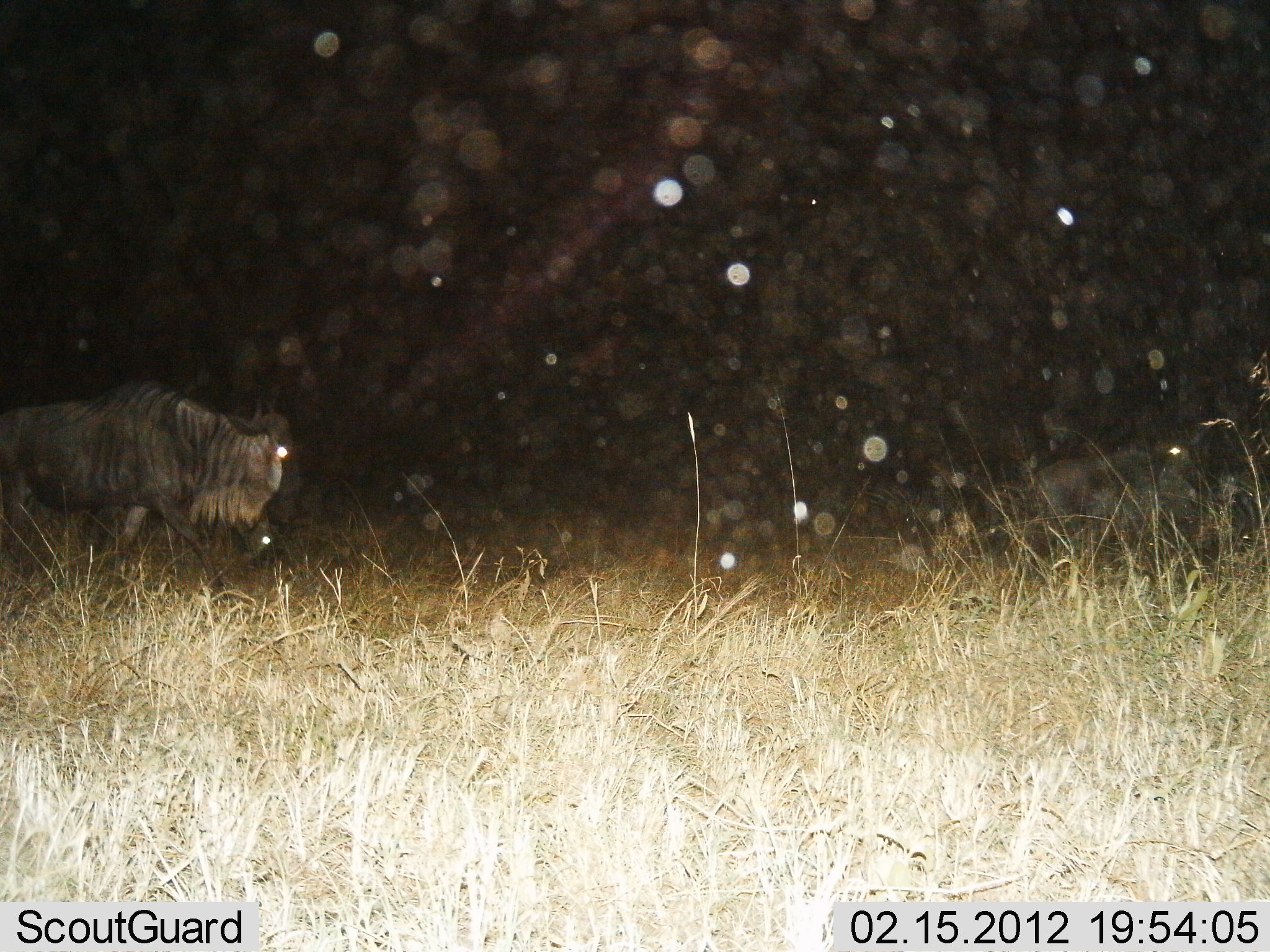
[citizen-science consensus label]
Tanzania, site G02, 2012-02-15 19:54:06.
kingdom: Animalia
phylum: Chordata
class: Mammalia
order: Artiodactyla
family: Bovidae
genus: Connochaetes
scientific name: Connochaetes taurinus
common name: blue wildebeest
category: wildebeest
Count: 2.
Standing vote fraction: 13%.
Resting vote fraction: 0%.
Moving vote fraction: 87%.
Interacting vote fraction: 0%.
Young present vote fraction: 3%.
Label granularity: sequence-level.